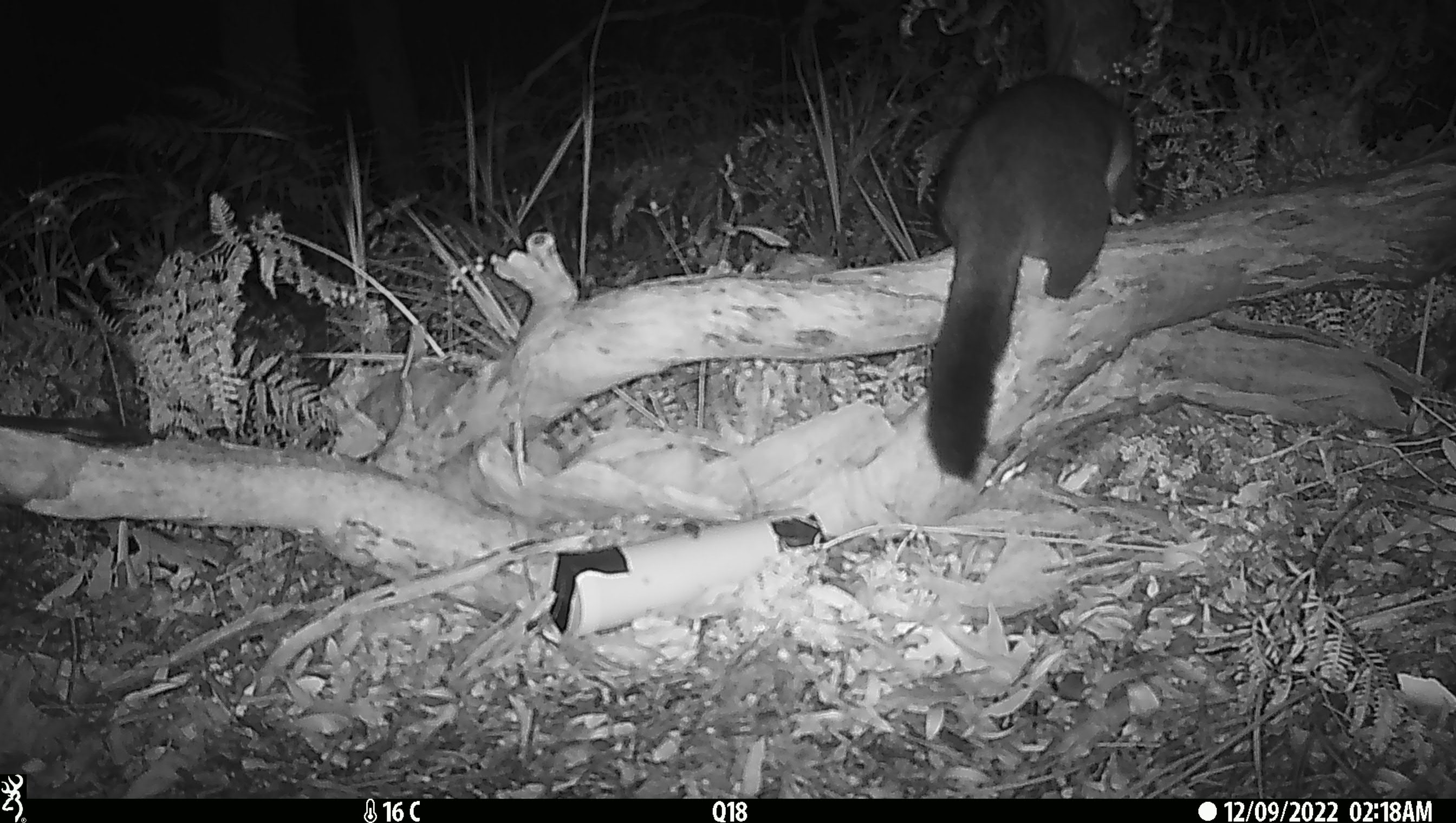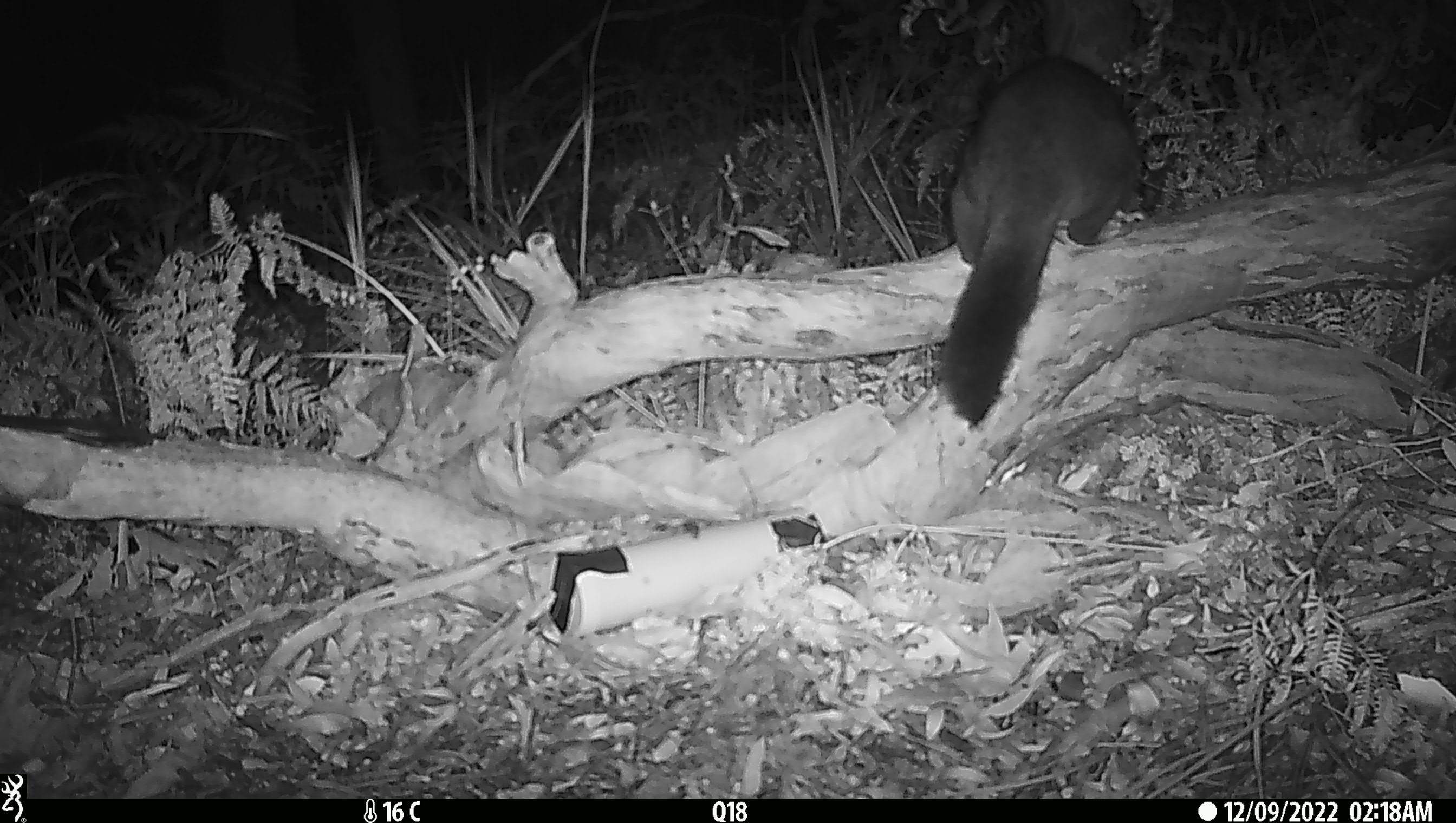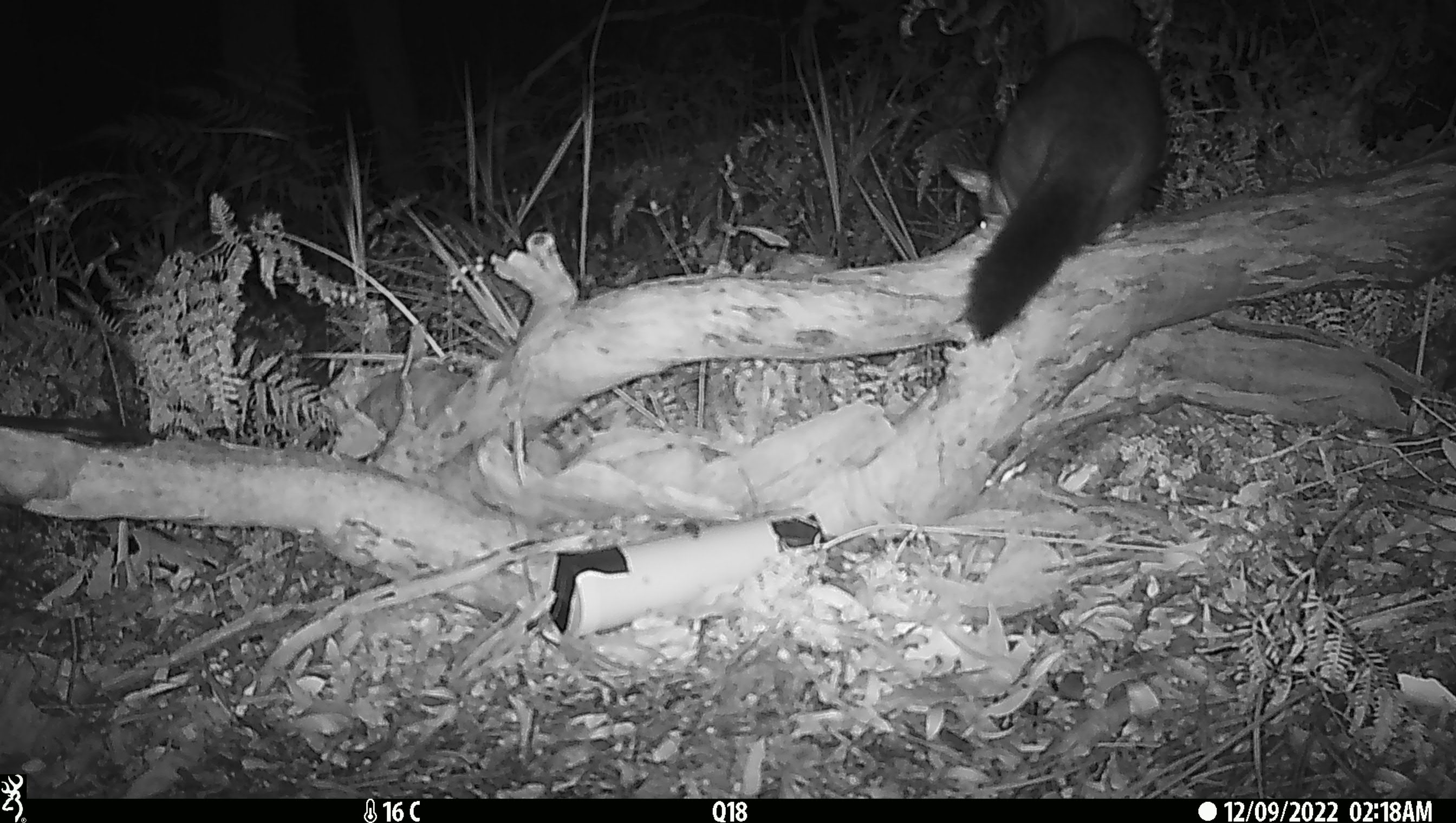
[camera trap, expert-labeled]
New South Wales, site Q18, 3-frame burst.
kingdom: Animalia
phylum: Chordata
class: Mammalia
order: Diprotodontia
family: Phalangeridae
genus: Trichosurus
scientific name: Trichosurus vulpecula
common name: common brushtail possum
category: possum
Possum (common brushtail possum) (Trichosurus vulpecula).